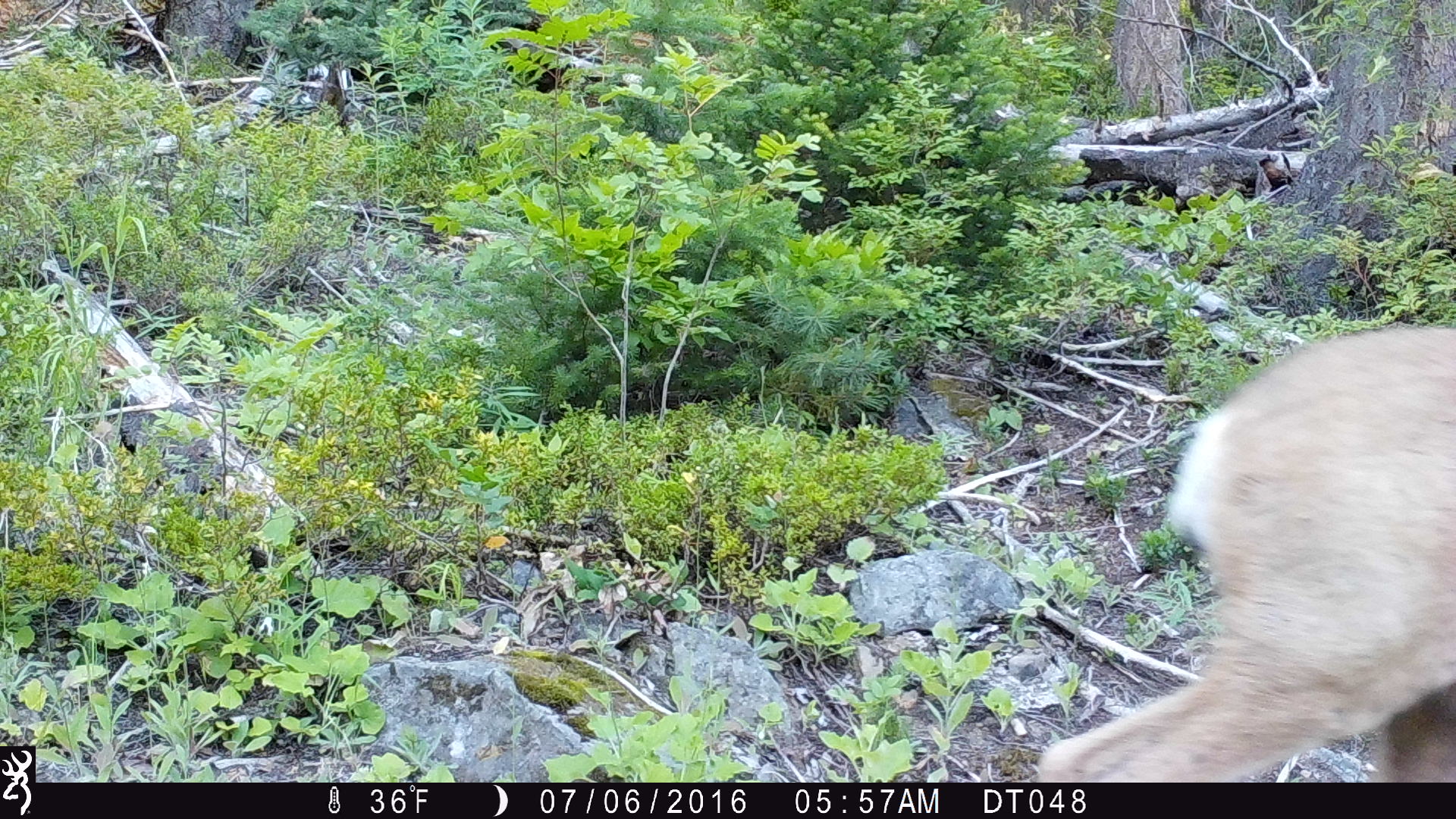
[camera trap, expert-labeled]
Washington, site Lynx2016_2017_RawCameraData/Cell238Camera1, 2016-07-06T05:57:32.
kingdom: Animalia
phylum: Chordata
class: Mammalia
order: Artiodactyla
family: Cervidae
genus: Odocoileus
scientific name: Odocoileus hemionus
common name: mule deer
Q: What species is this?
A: Odocoileus hemionus (mule deer).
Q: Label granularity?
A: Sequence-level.